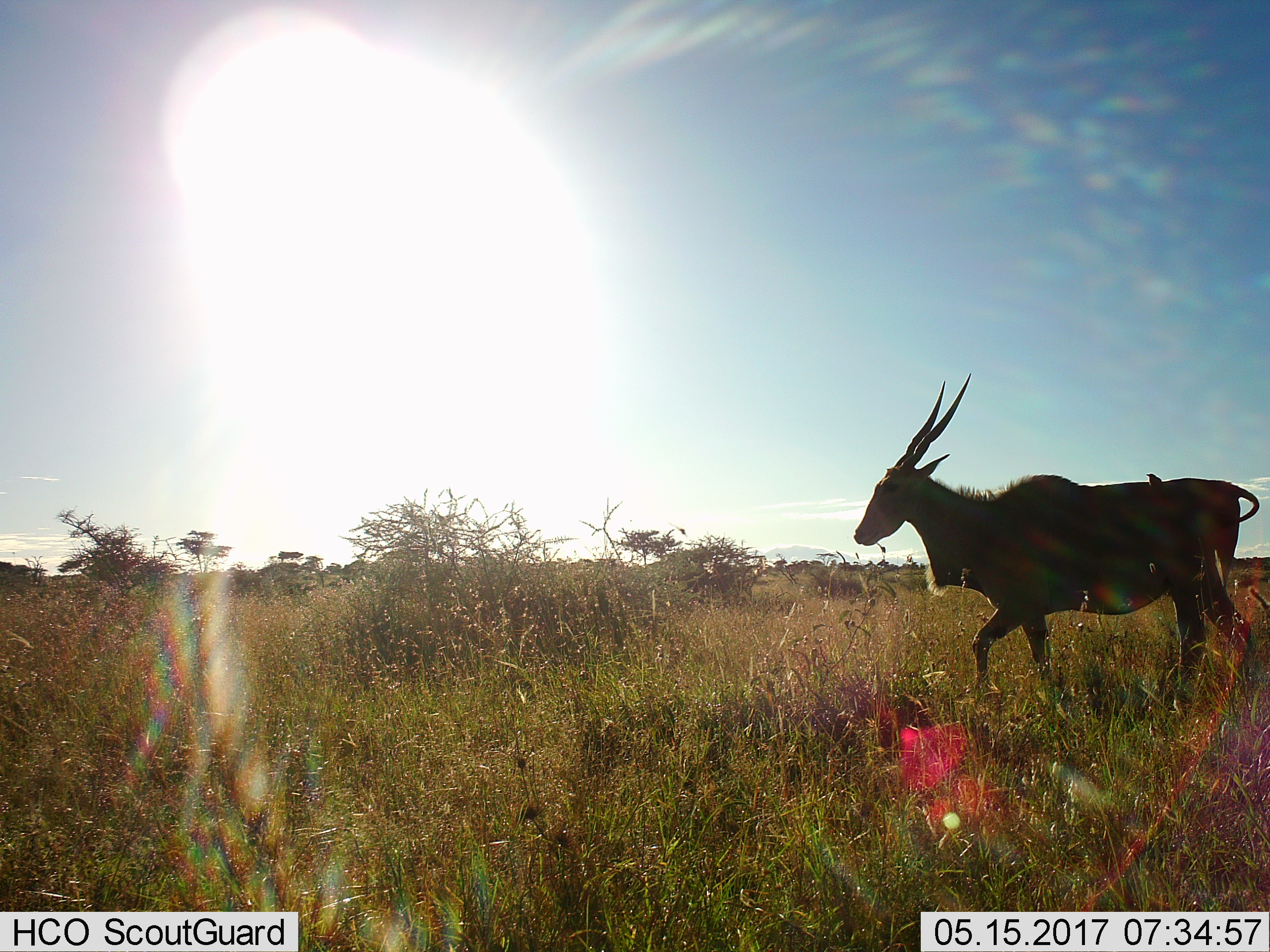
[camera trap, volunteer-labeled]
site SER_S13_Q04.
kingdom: Animalia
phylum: Chordata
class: Mammalia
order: Artiodactyla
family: Bovidae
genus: Tragelaphus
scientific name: Tragelaphus oryx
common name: eland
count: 1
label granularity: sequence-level